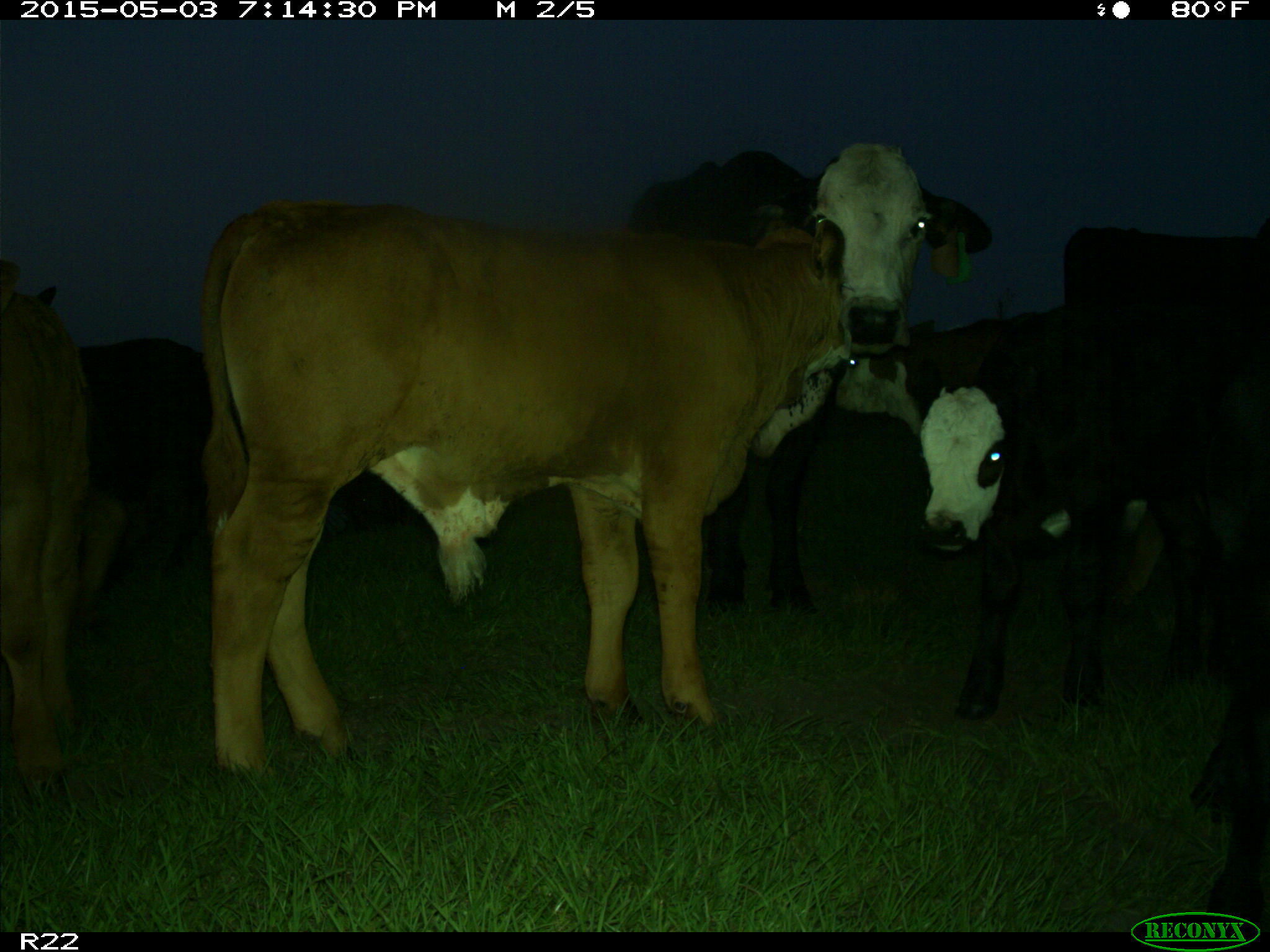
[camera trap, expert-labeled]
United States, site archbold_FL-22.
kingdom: Animalia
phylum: Chordata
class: Mammalia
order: Artiodactyla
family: Bovidae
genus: Bos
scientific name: Bos taurus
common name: domestic cow